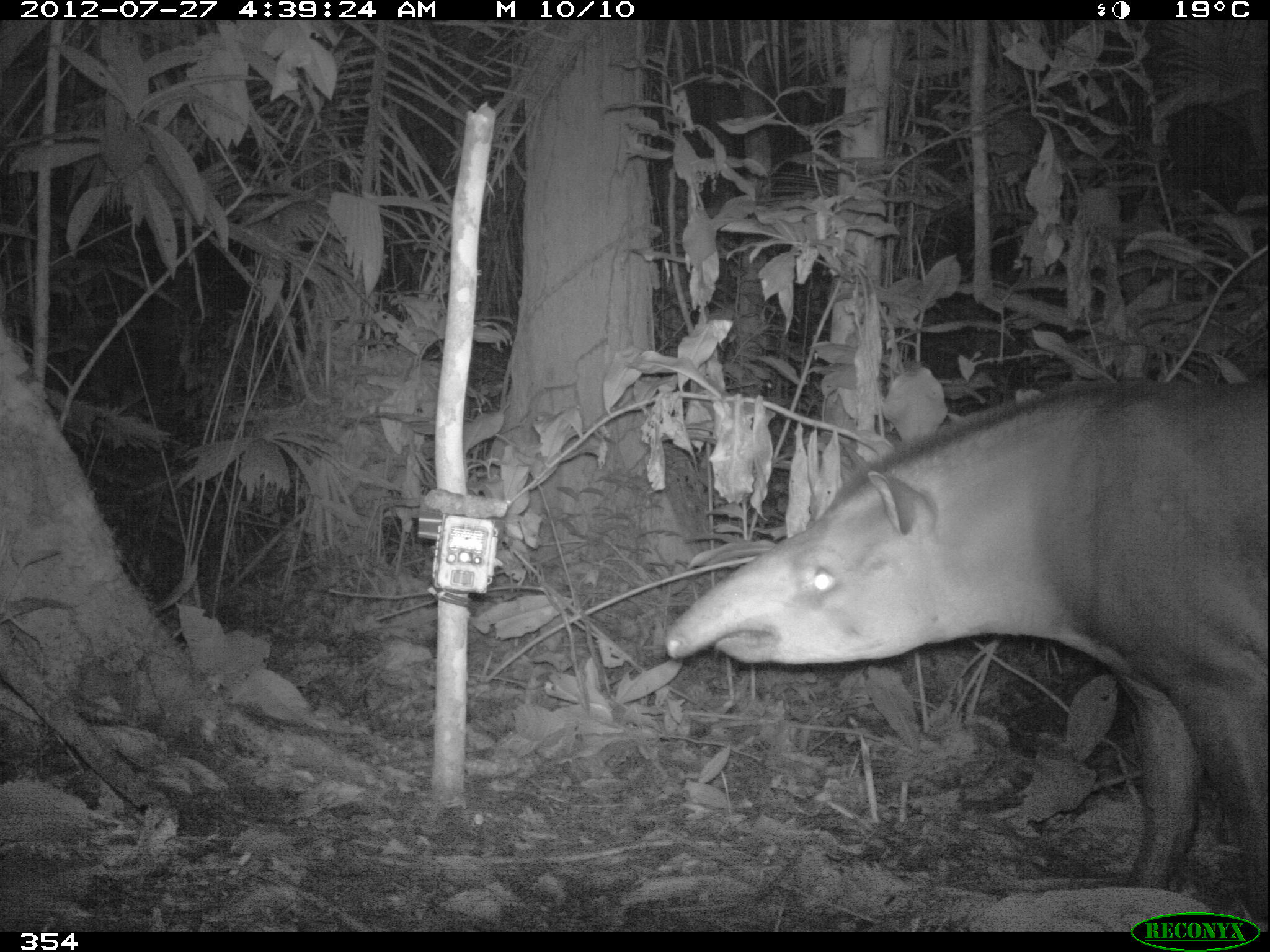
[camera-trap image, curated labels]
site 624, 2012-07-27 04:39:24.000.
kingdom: Animalia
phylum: Chordata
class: Mammalia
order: Perissodactyla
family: Tapiridae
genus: Tapirus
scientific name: Tapirus terrestris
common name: south american tapir